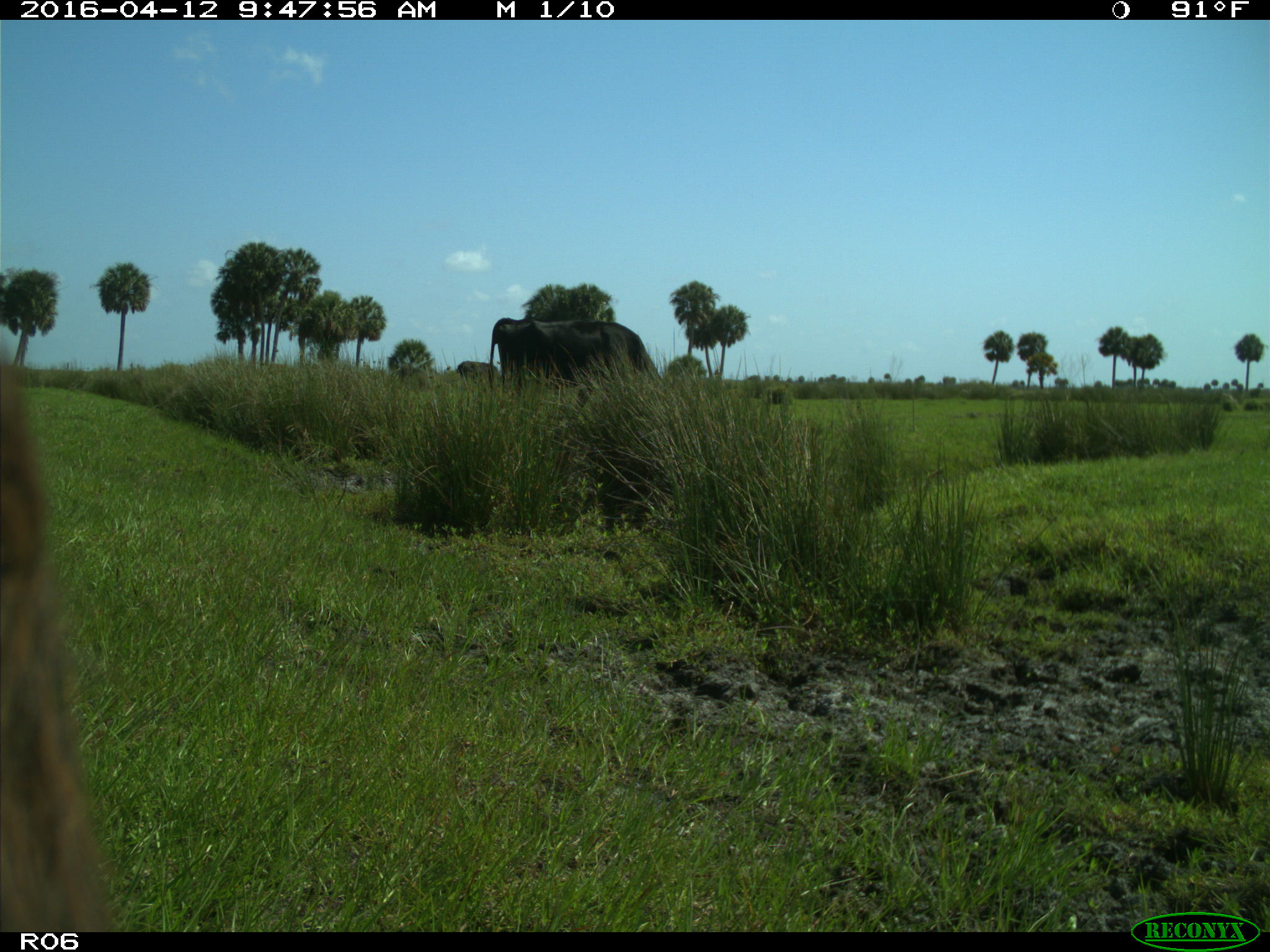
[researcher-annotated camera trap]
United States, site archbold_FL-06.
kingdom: Animalia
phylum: Chordata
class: Mammalia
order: Artiodactyla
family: Bovidae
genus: Bos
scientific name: Bos taurus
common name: domestic cow